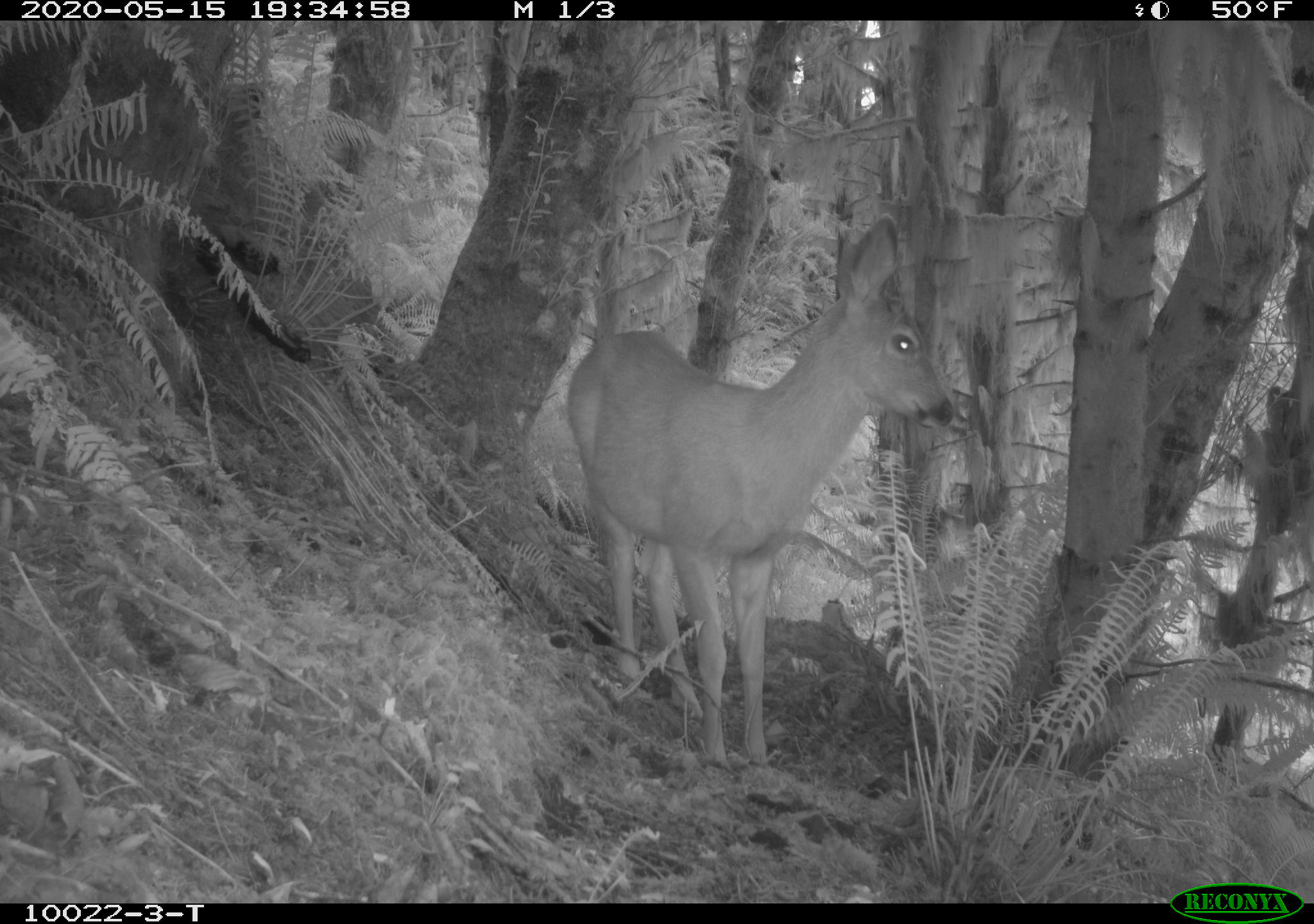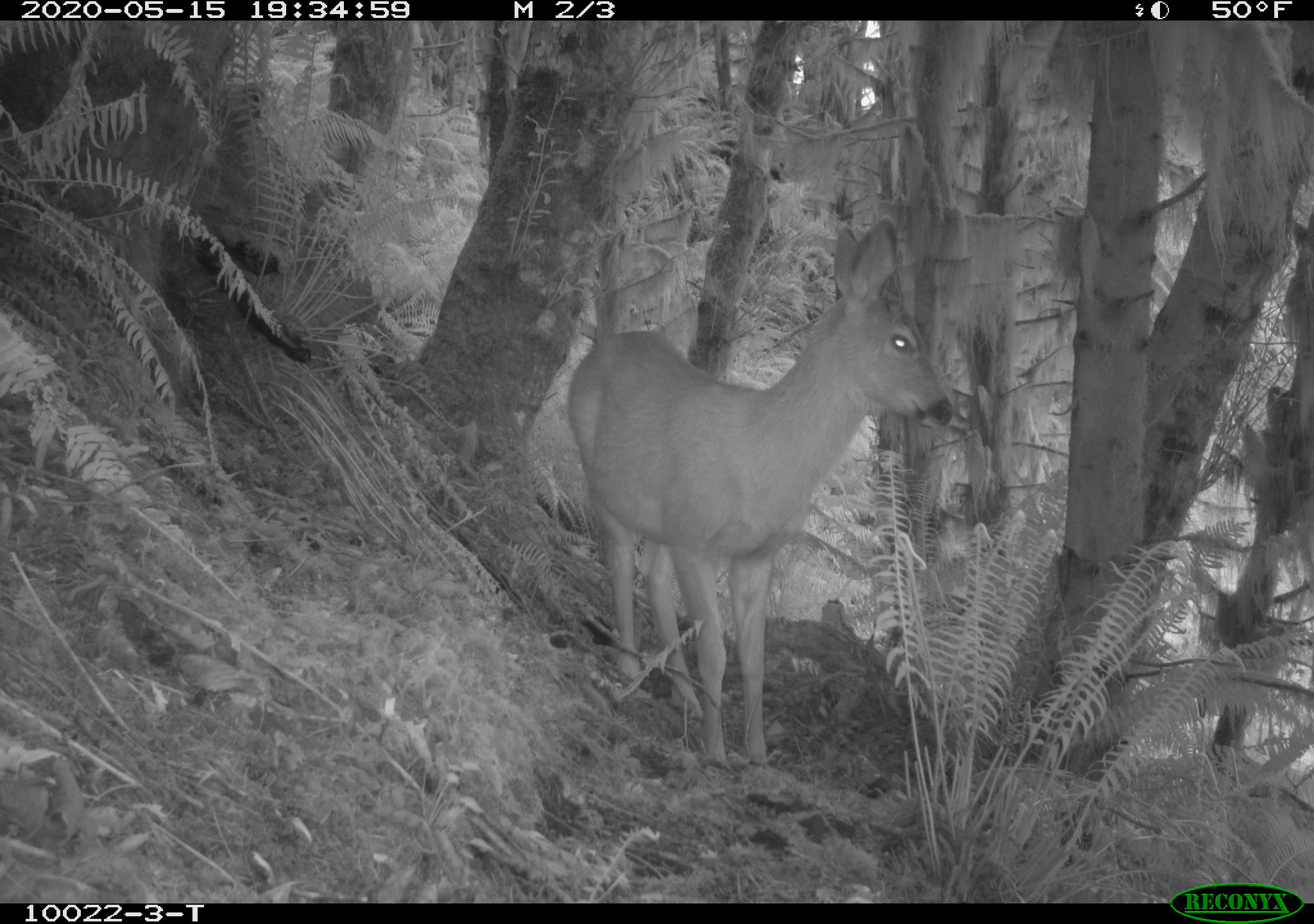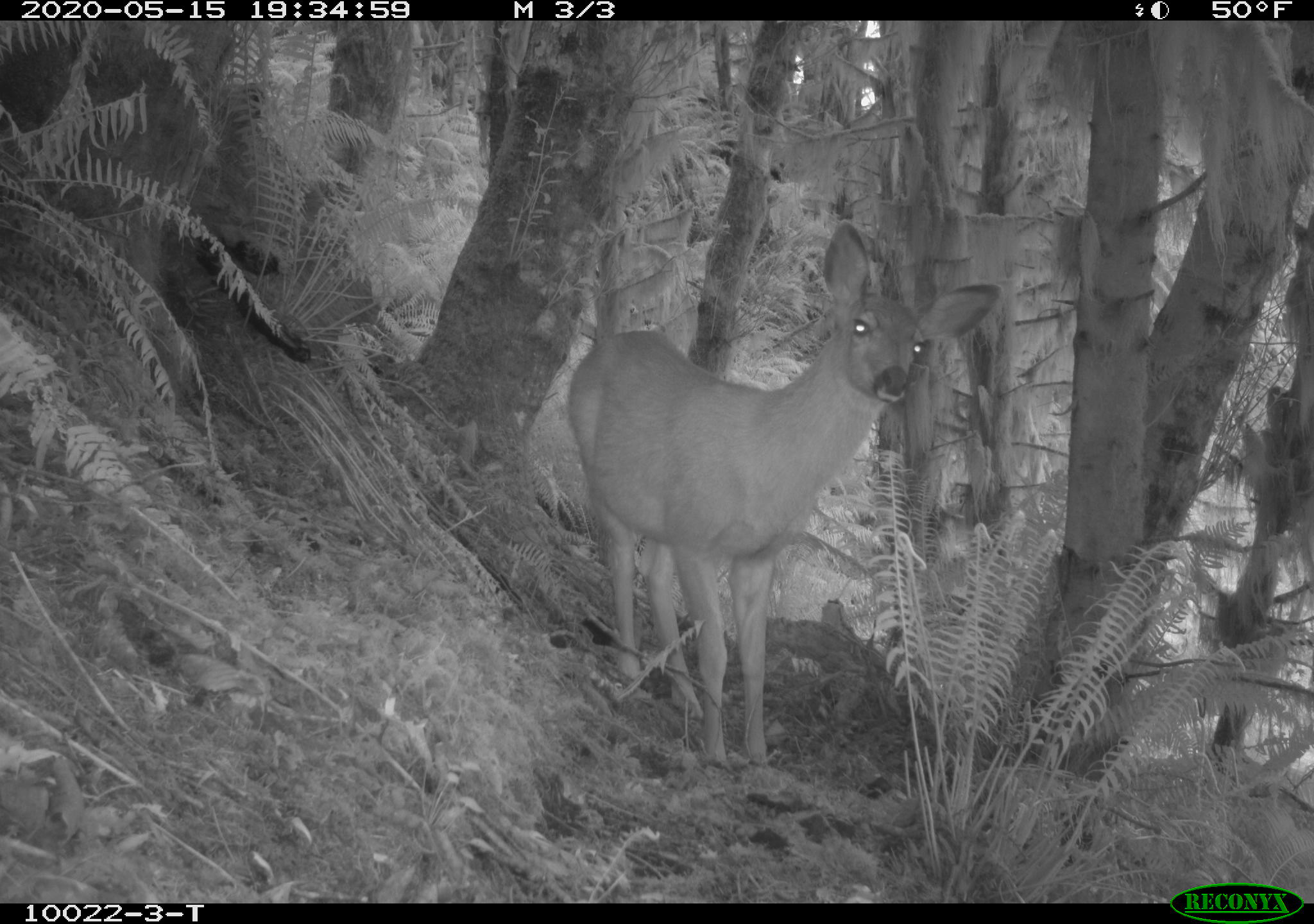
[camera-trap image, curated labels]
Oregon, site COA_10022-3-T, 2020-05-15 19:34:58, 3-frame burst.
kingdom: Animalia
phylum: Chordata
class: Mammalia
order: Artiodactyla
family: Cervidae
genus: Odocoileus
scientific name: Odocoileus hemionus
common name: black-tailed deer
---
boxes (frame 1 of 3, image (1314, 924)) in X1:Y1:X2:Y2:
black-tailed deer: 552:210:967:775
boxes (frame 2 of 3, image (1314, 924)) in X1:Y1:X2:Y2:
black-tailed deer: 557:217:971:773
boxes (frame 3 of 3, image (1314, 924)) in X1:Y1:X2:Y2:
black-tailed deer: 554:219:1010:777